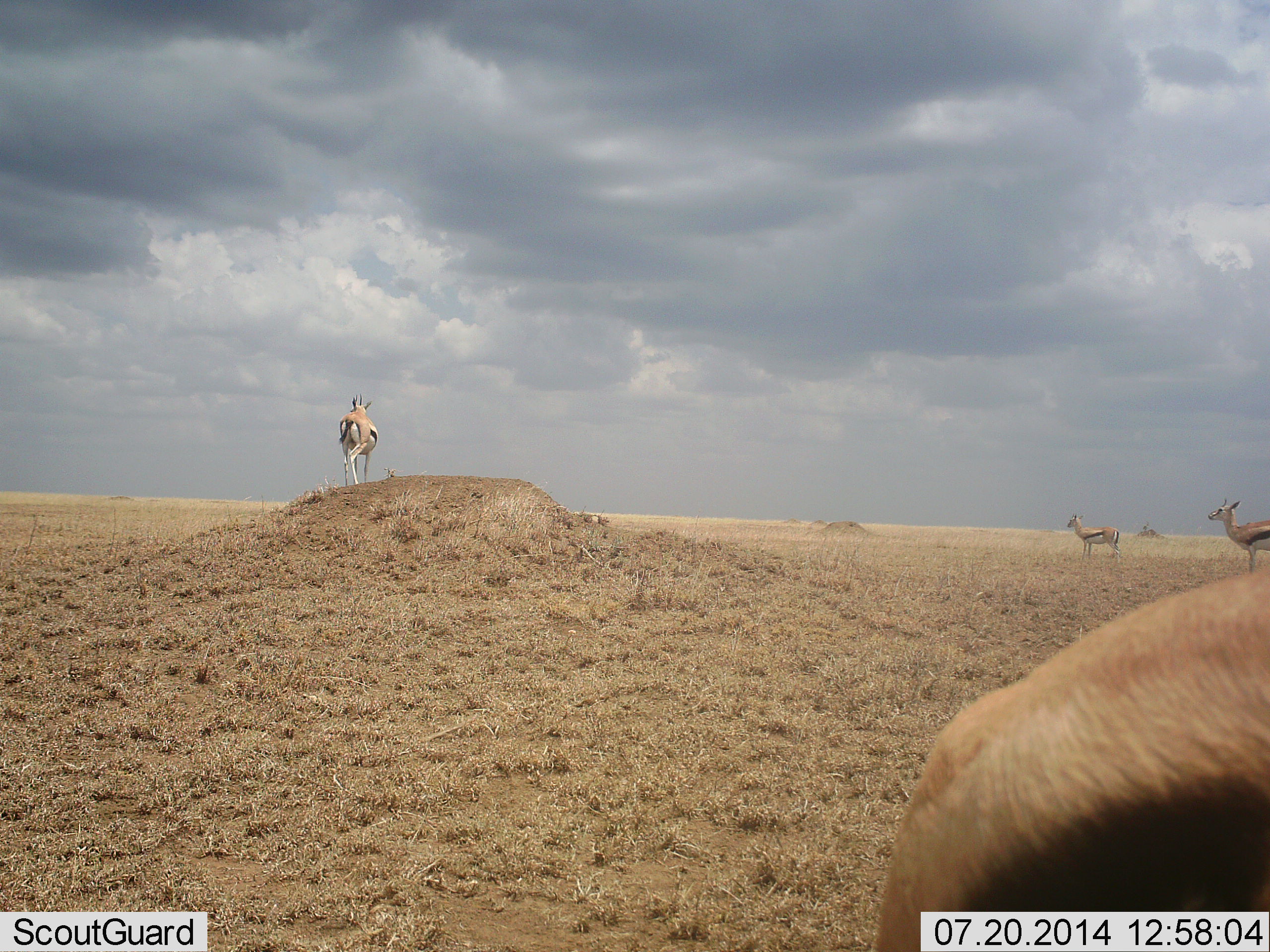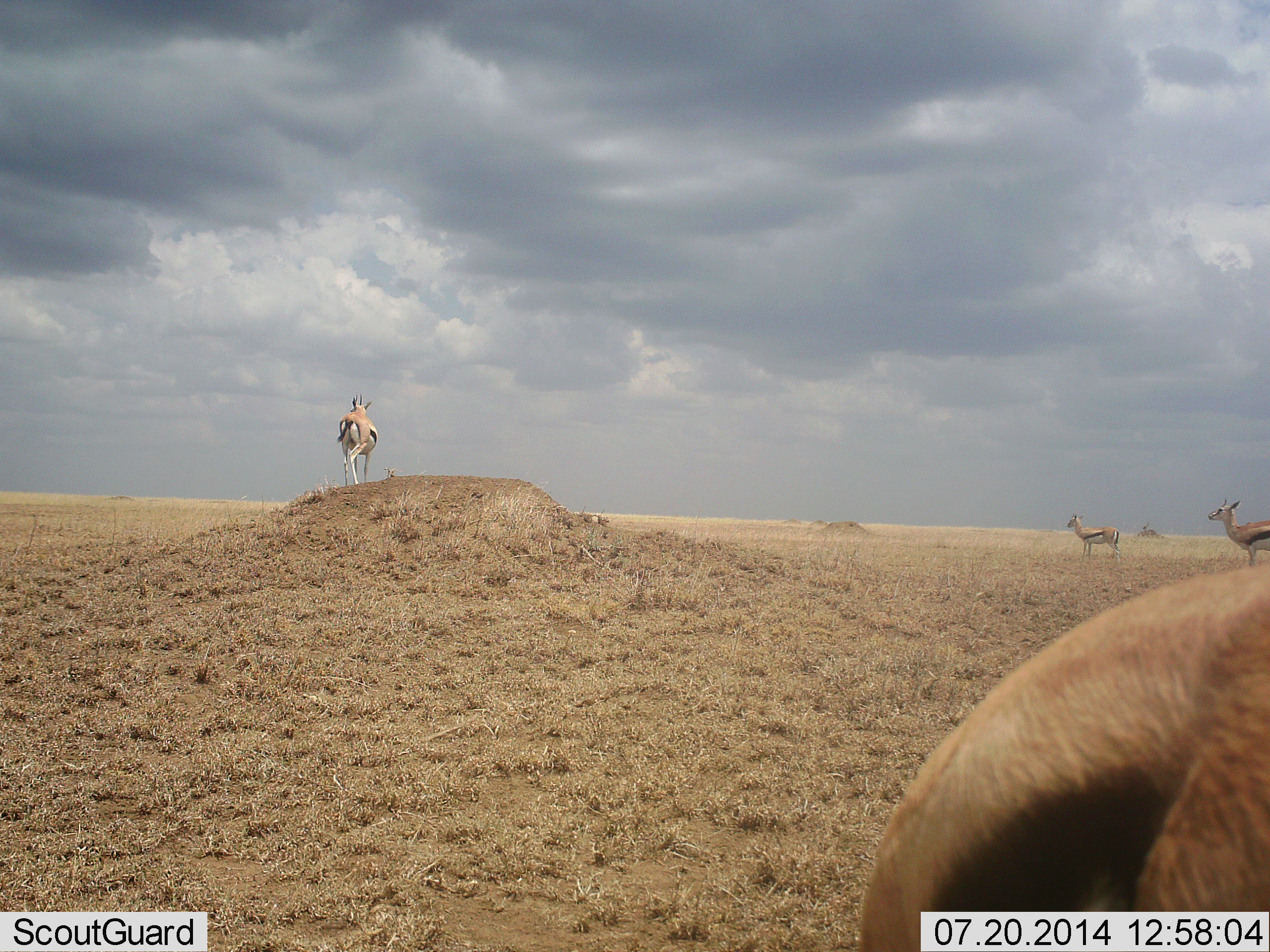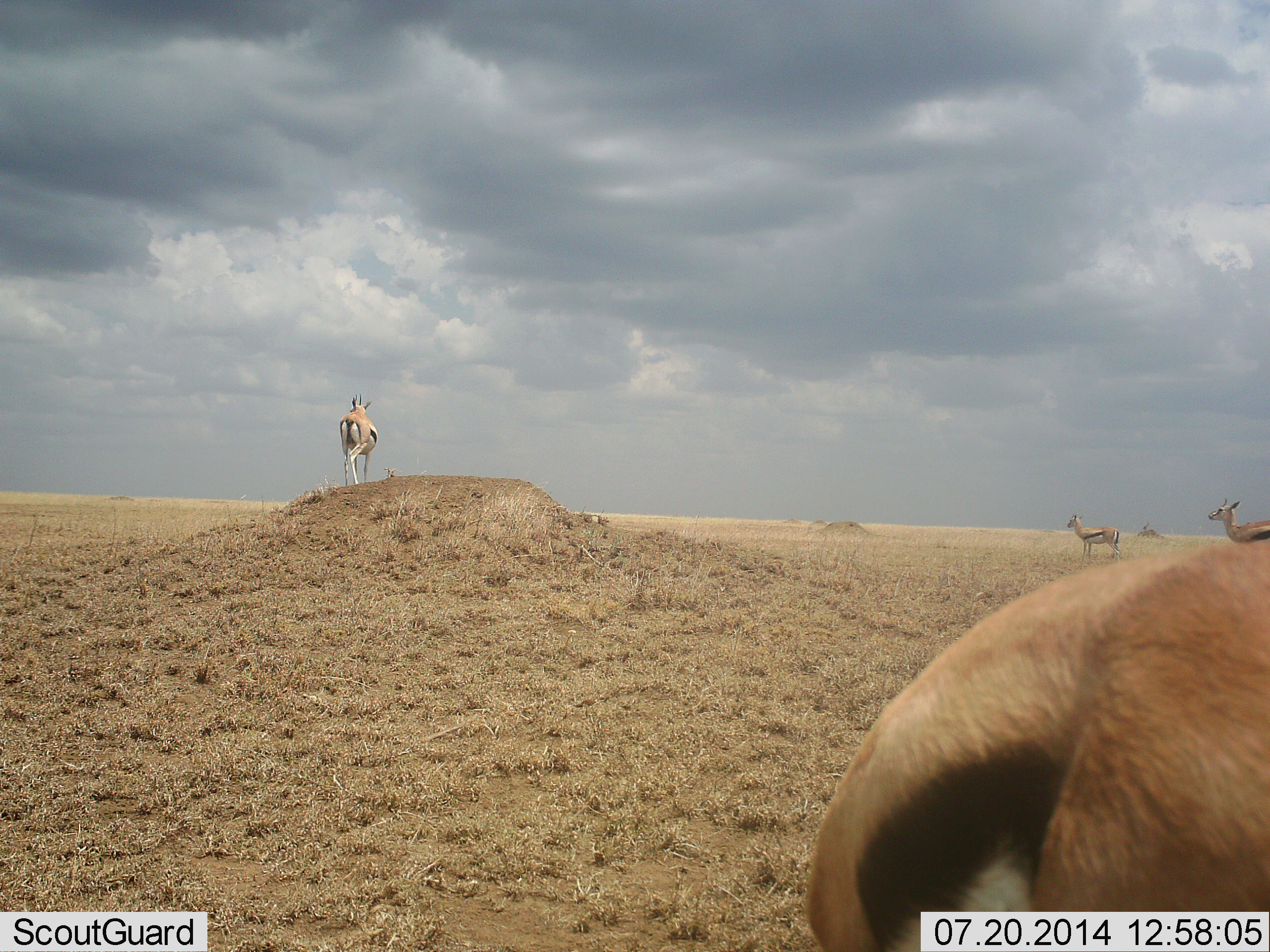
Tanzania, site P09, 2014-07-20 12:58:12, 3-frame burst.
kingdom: Animalia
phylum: Chordata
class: Mammalia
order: Artiodactyla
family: Bovidae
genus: Eudorcas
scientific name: Eudorcas thomsonii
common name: thomson's gazelle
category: gazellethomsons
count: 4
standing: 100%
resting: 0%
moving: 0%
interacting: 0%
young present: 0%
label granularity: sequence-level